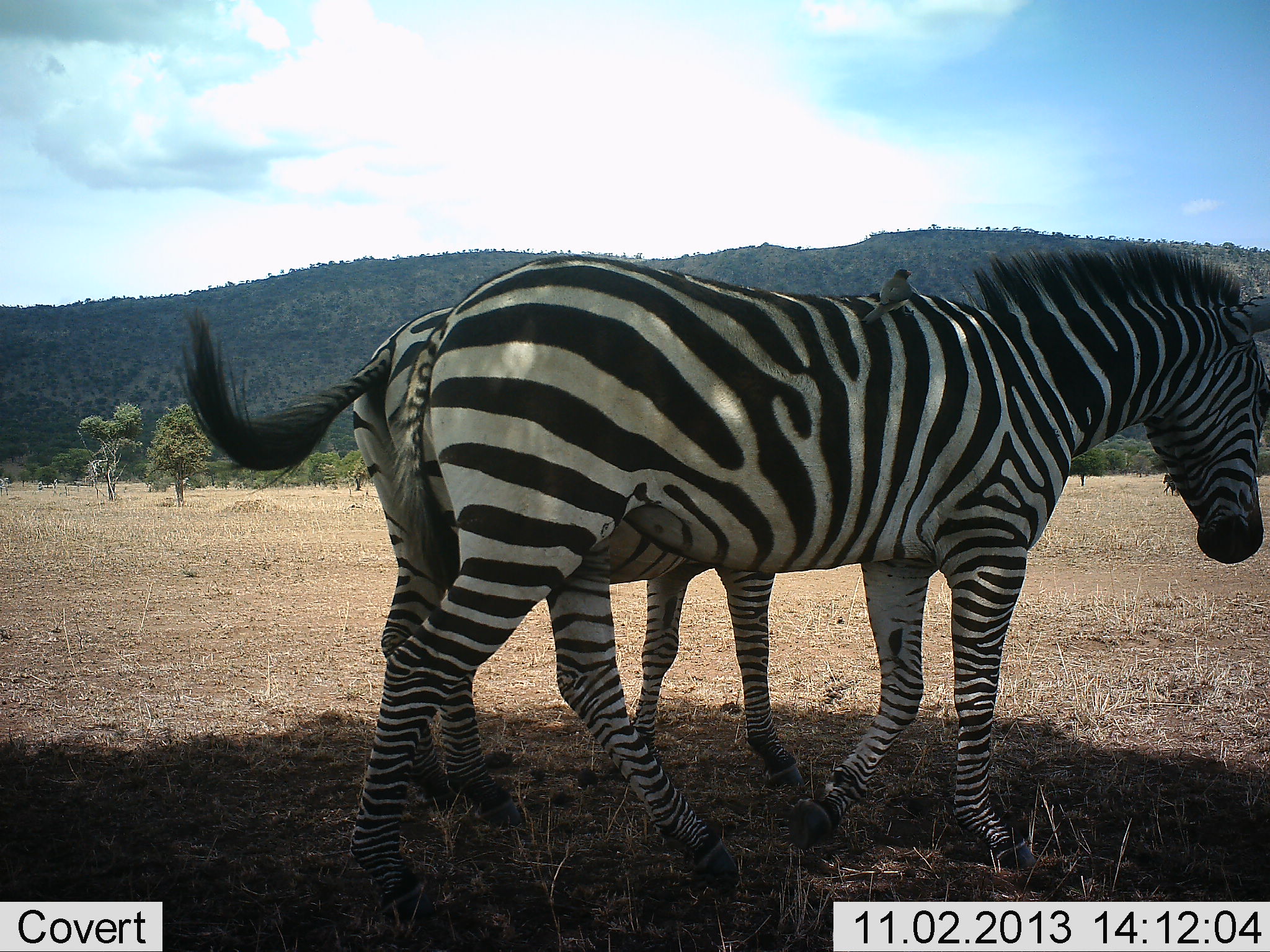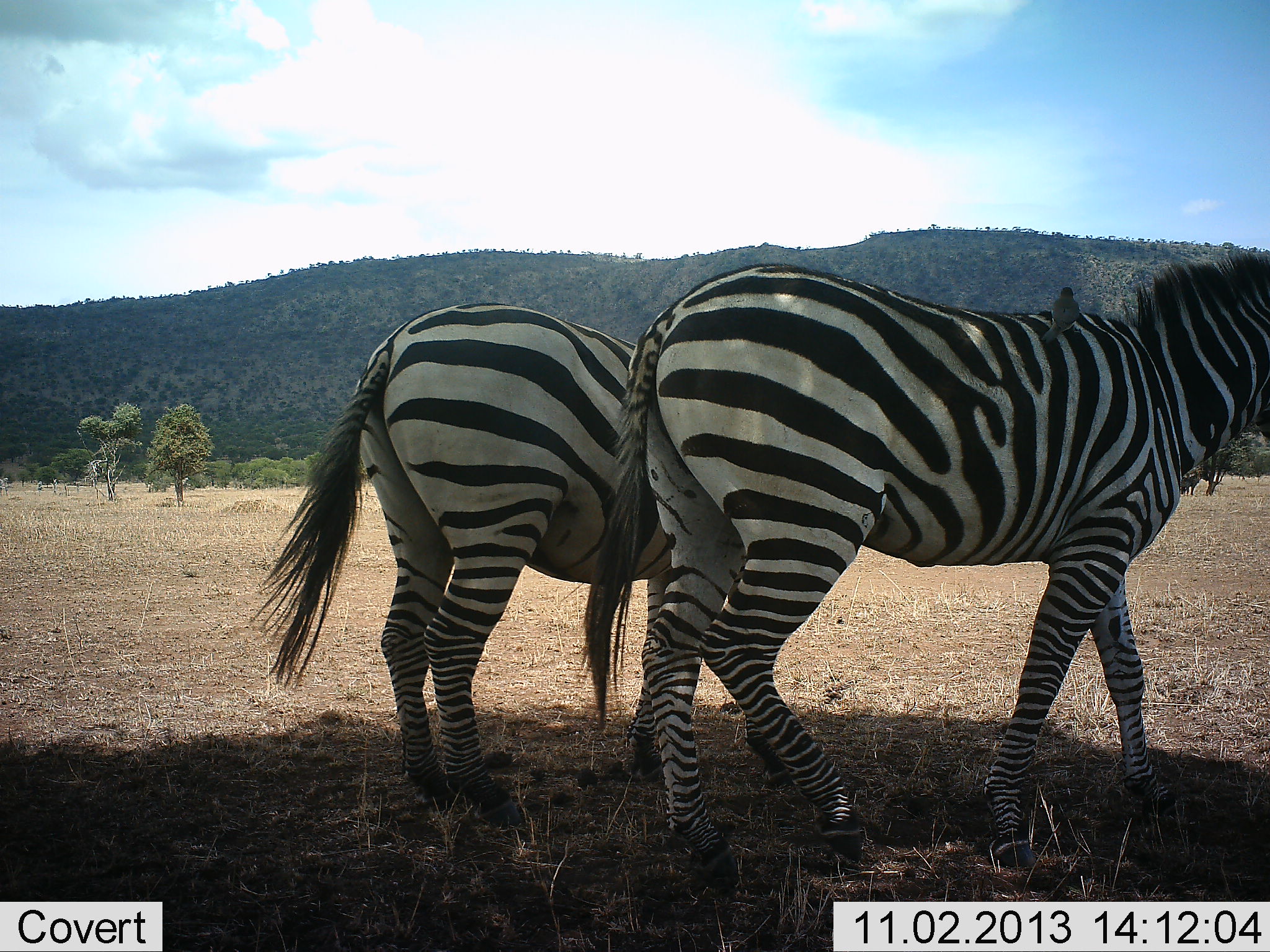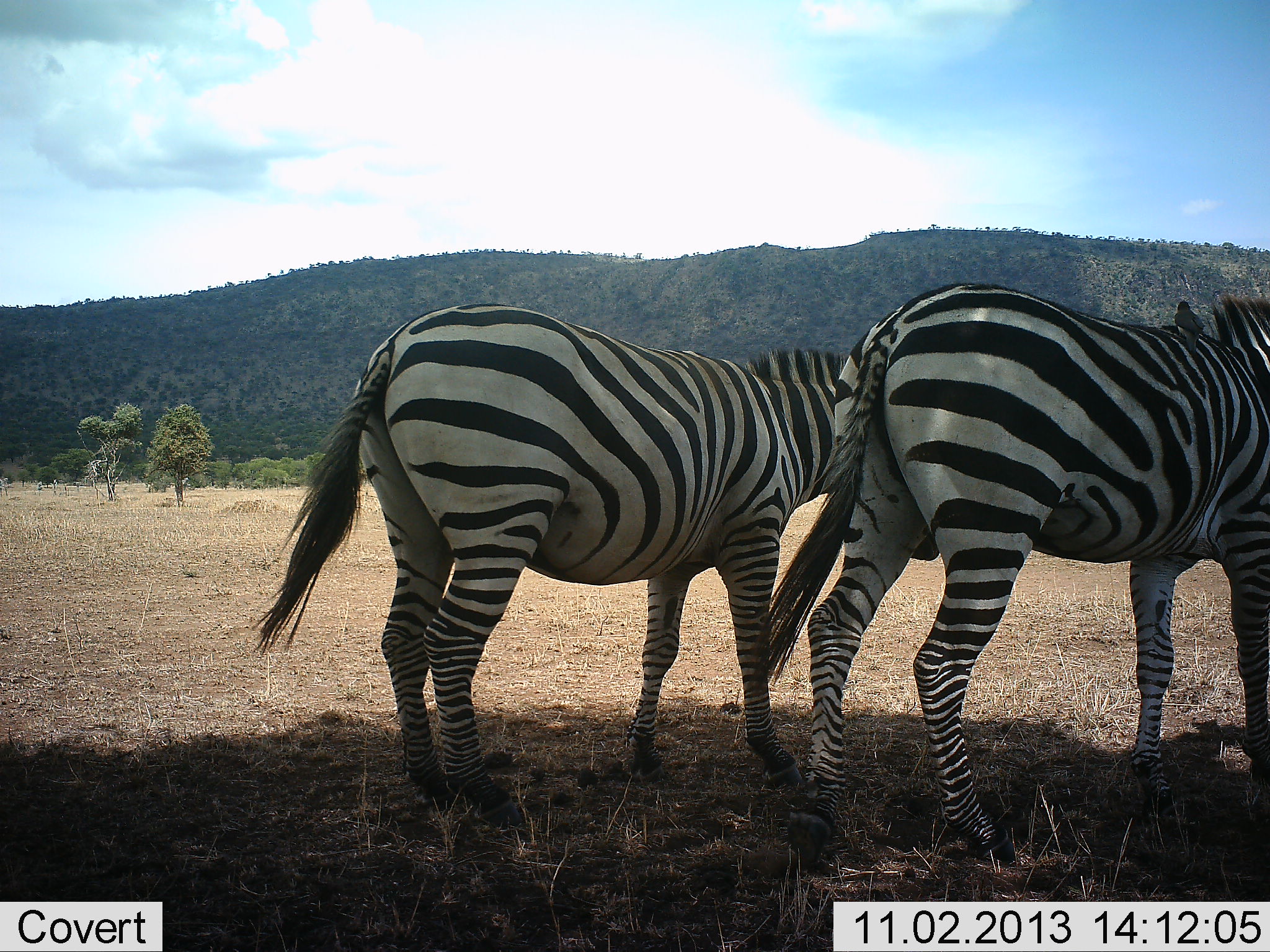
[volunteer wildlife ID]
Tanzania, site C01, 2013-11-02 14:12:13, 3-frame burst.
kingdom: Animalia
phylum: Chordata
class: Mammalia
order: Perissodactyla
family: Equidae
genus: Equus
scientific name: Equus quagga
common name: plains zebra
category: zebra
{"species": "zebra (plains zebra) (Equus quagga)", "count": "2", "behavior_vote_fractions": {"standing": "59%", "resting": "0%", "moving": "94%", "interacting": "6%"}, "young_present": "0%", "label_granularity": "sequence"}